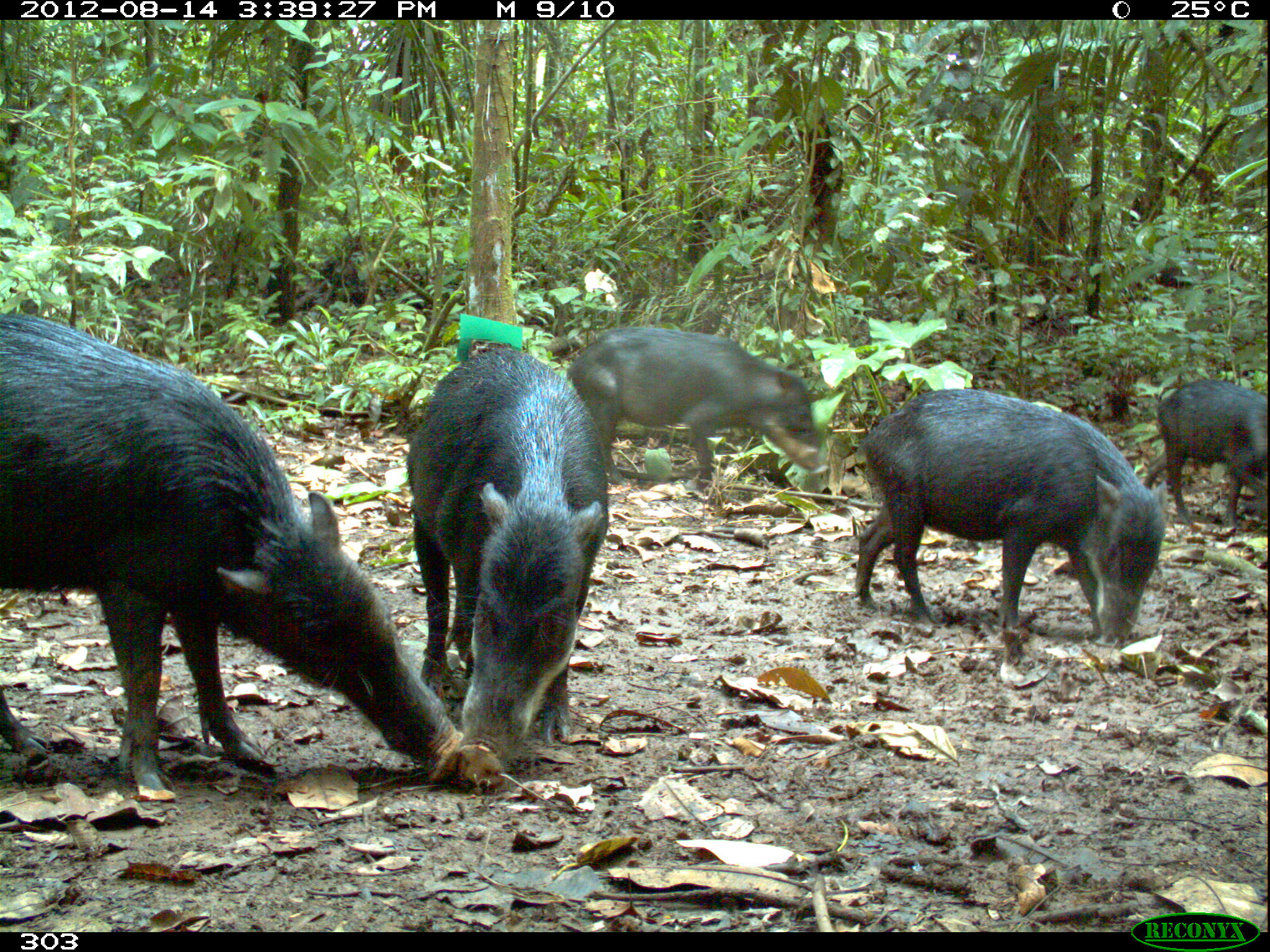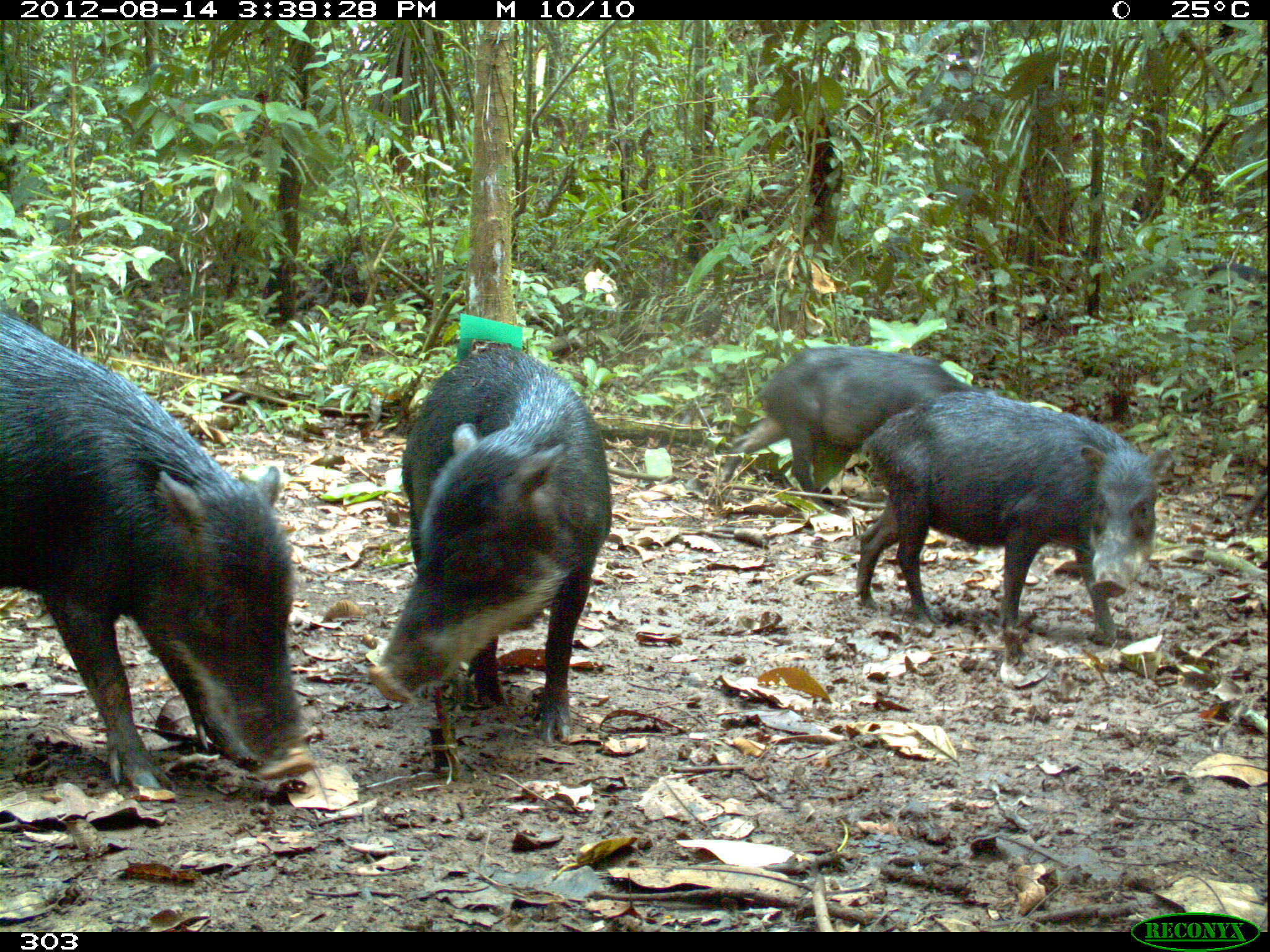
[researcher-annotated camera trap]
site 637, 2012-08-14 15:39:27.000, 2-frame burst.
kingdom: Animalia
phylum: Chordata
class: Mammalia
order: Artiodactyla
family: Tayassuidae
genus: Tayassu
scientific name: Tayassu pecari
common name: white-lipped peccary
Tayassu pecari (white-lipped peccary).